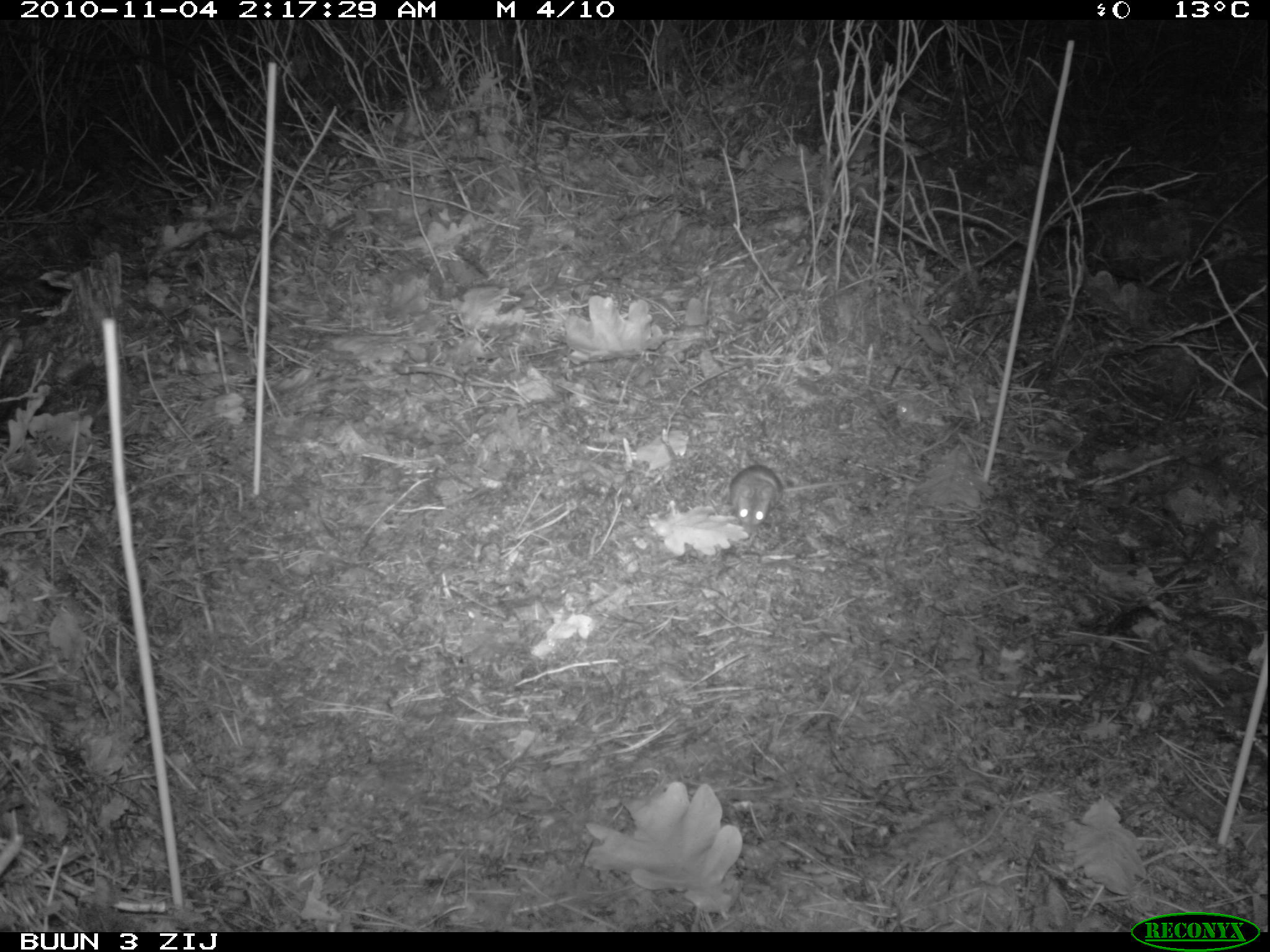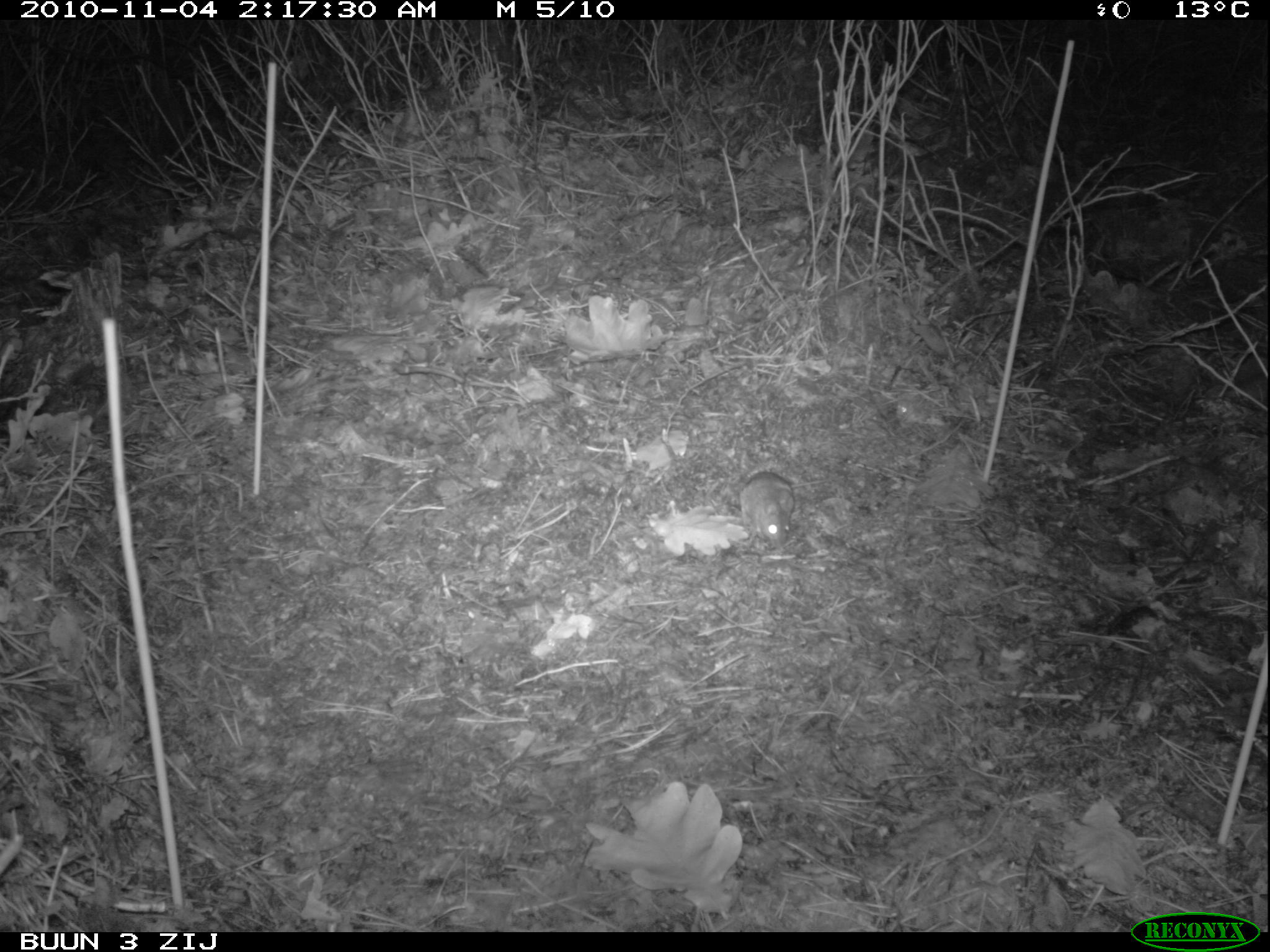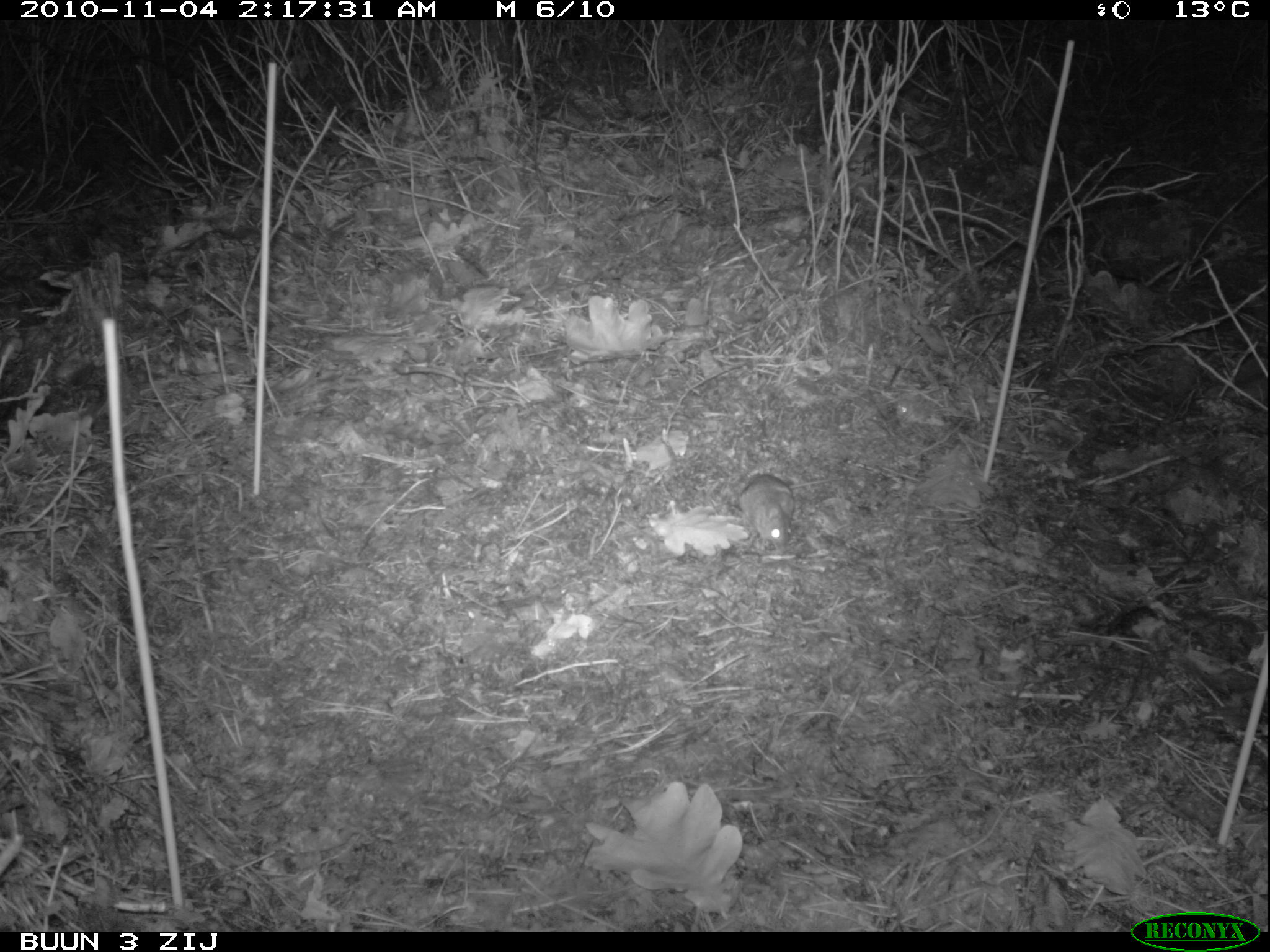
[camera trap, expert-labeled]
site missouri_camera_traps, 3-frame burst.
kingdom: Animalia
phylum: Chordata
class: Mammalia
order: Rodentia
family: Muridae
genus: Apodemus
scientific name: Apodemus sylvaticus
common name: wood mouse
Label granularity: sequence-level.